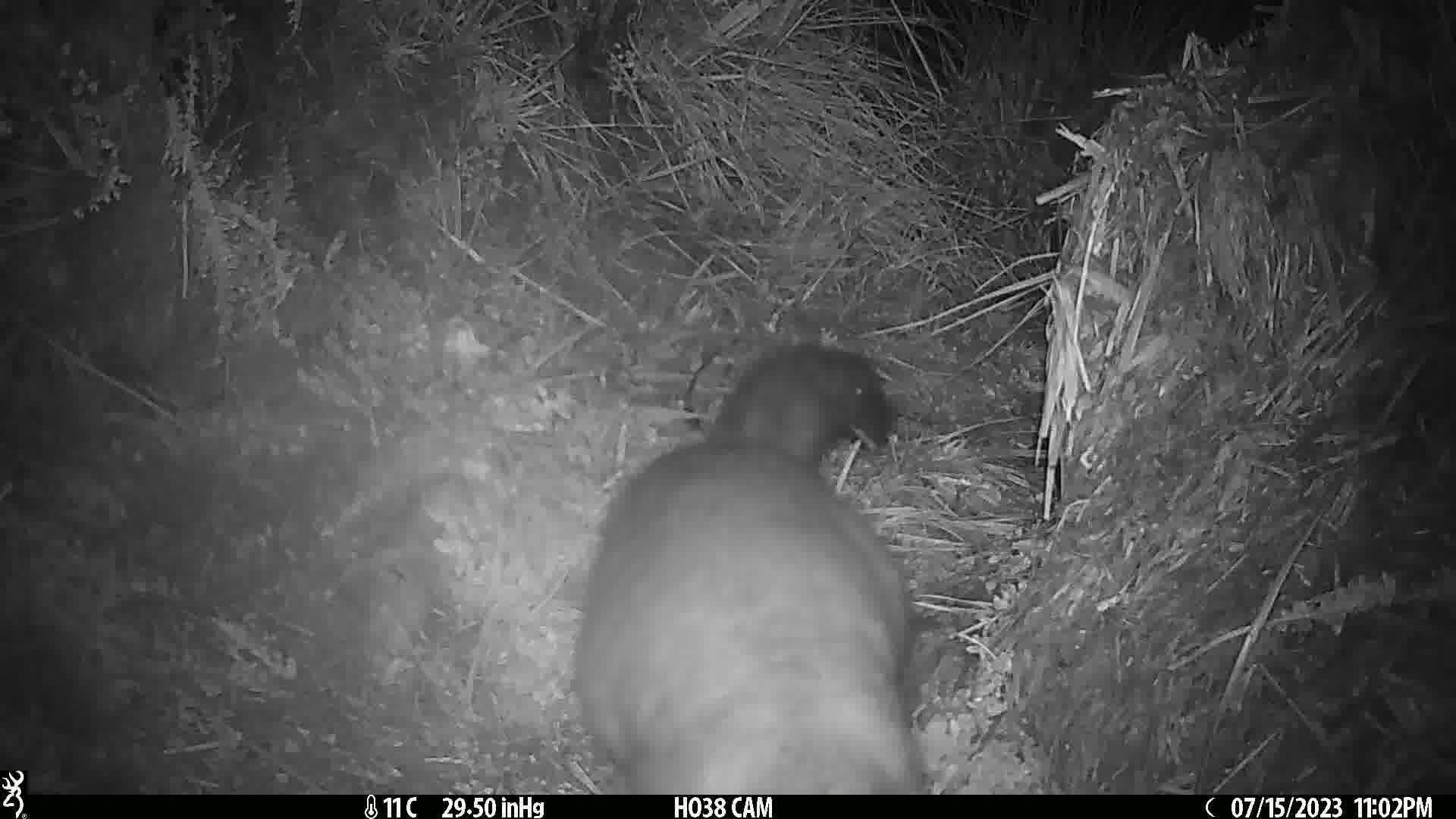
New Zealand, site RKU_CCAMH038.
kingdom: Animalia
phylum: Chordata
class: Mammalia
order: Diprotodontia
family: Phalangeridae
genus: Trichosurus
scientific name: Trichosurus vulpecula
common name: common brushtail possum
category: possum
Possum (common brushtail possum) (Trichosurus vulpecula).